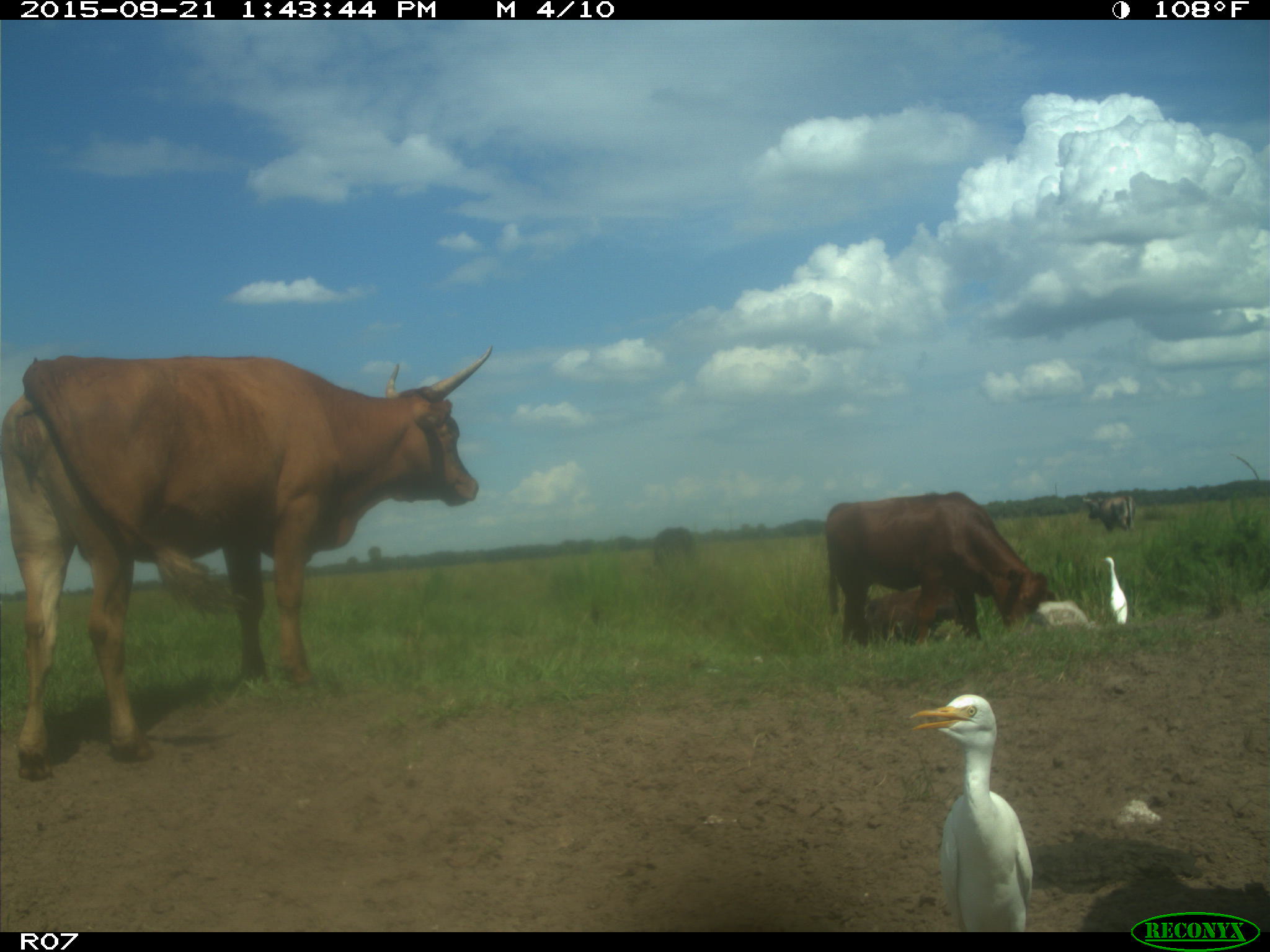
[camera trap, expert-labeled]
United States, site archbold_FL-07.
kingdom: Animalia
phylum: Chordata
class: Mammalia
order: Artiodactyla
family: Bovidae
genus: Bos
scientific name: Bos taurus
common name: domestic cow